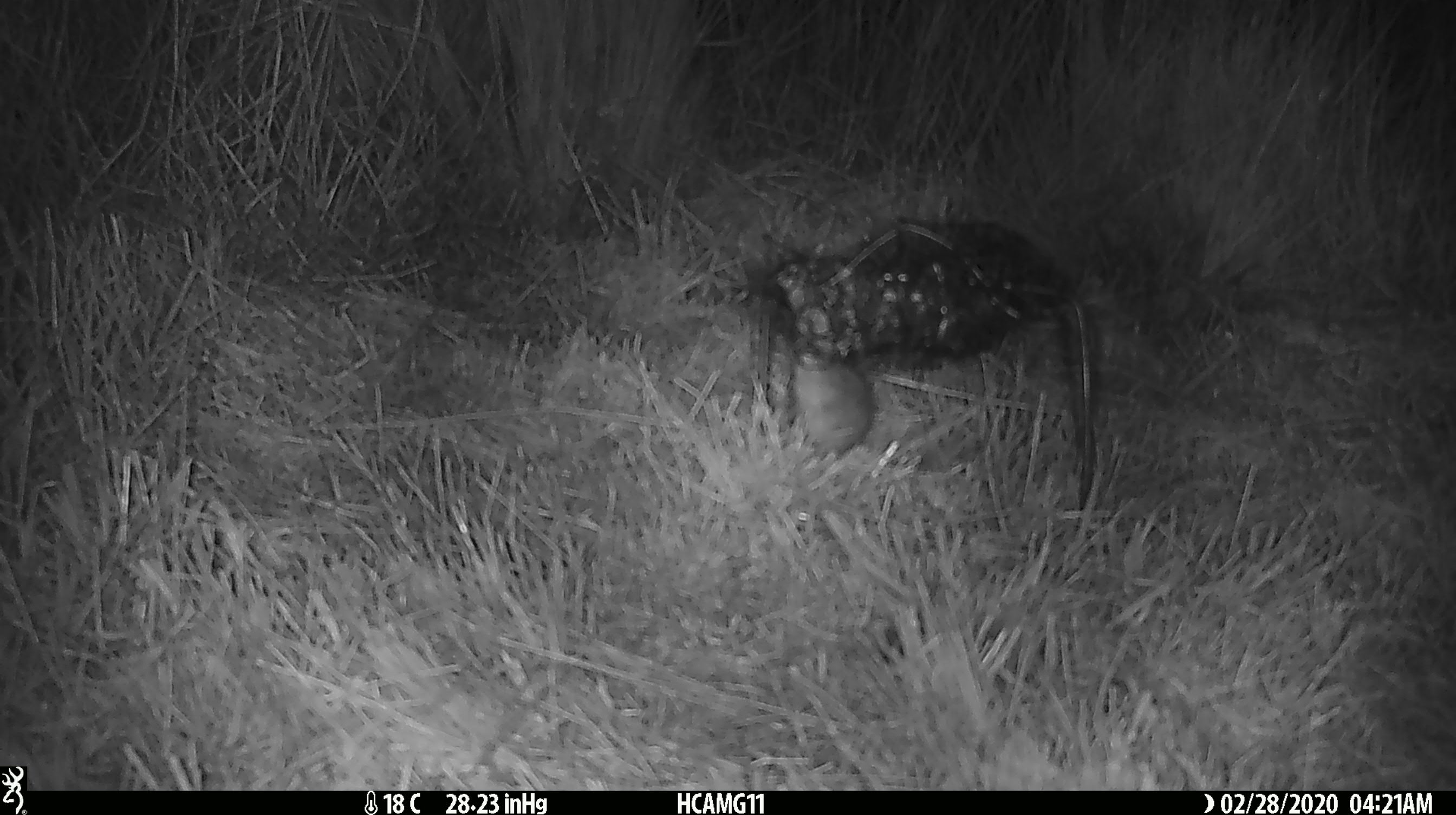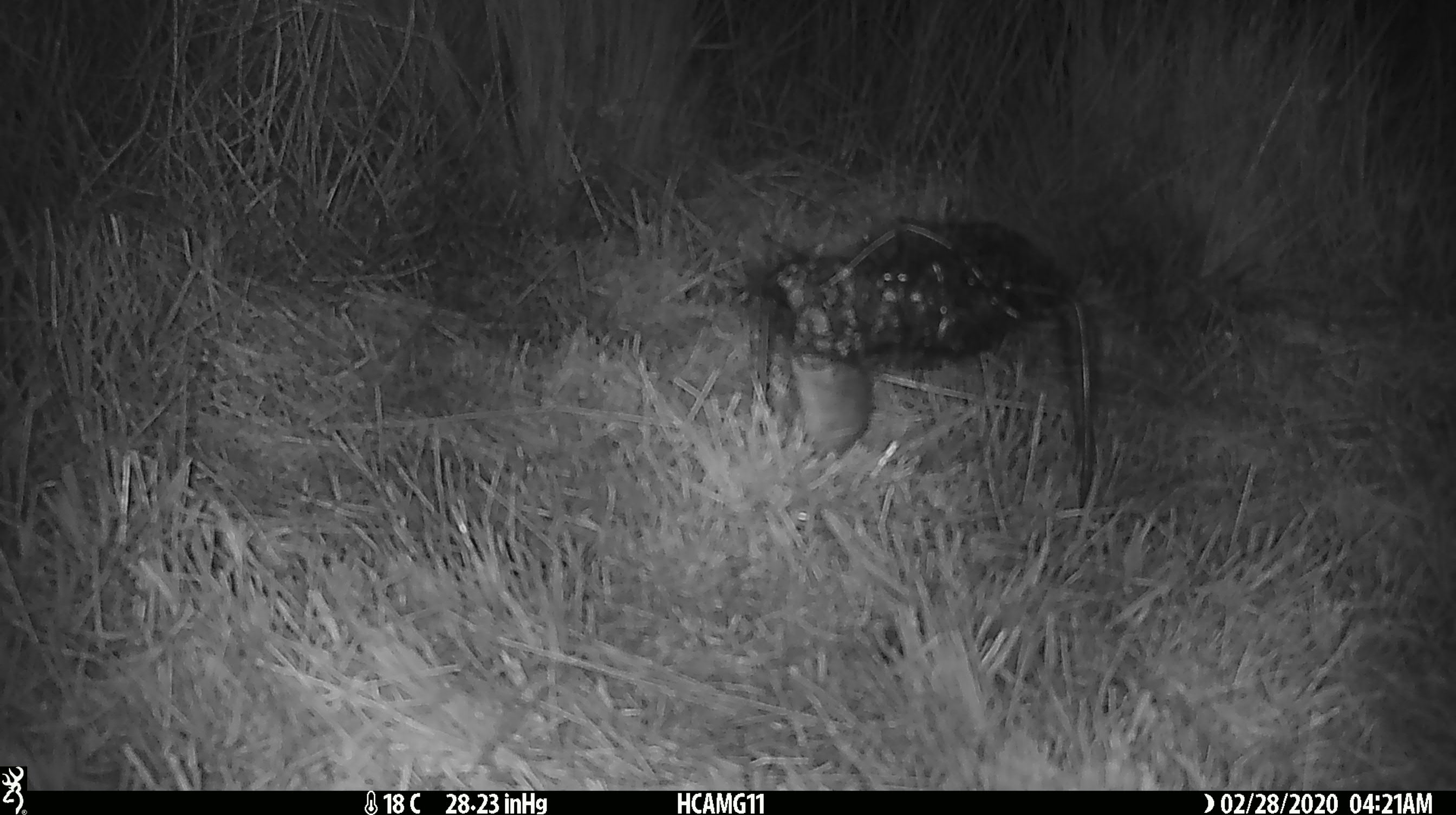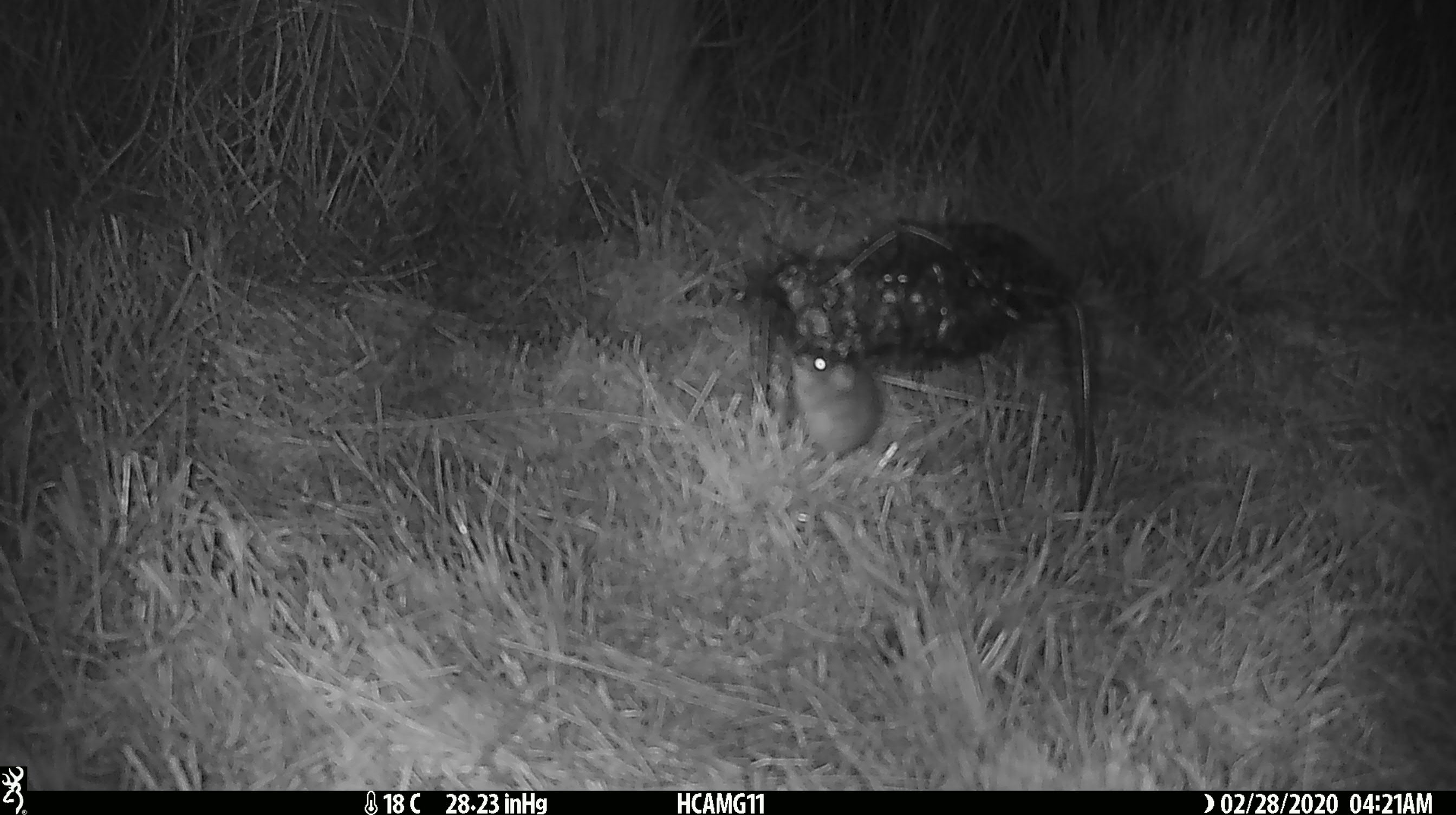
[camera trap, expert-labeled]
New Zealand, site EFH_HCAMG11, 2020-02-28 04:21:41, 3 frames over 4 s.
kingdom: Animalia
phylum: Chordata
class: Mammalia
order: Rodentia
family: Muridae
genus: Mus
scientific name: Mus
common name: mouse